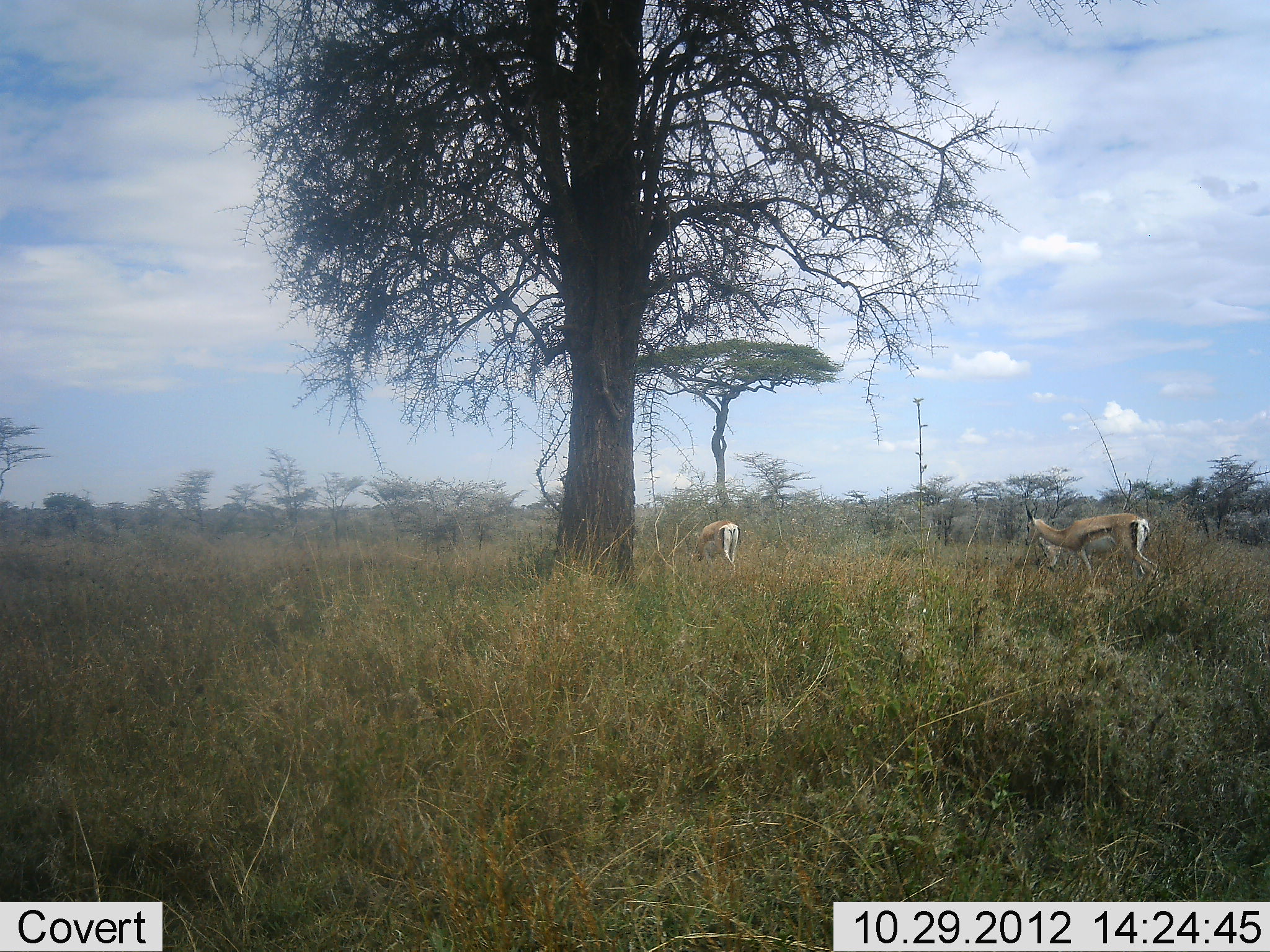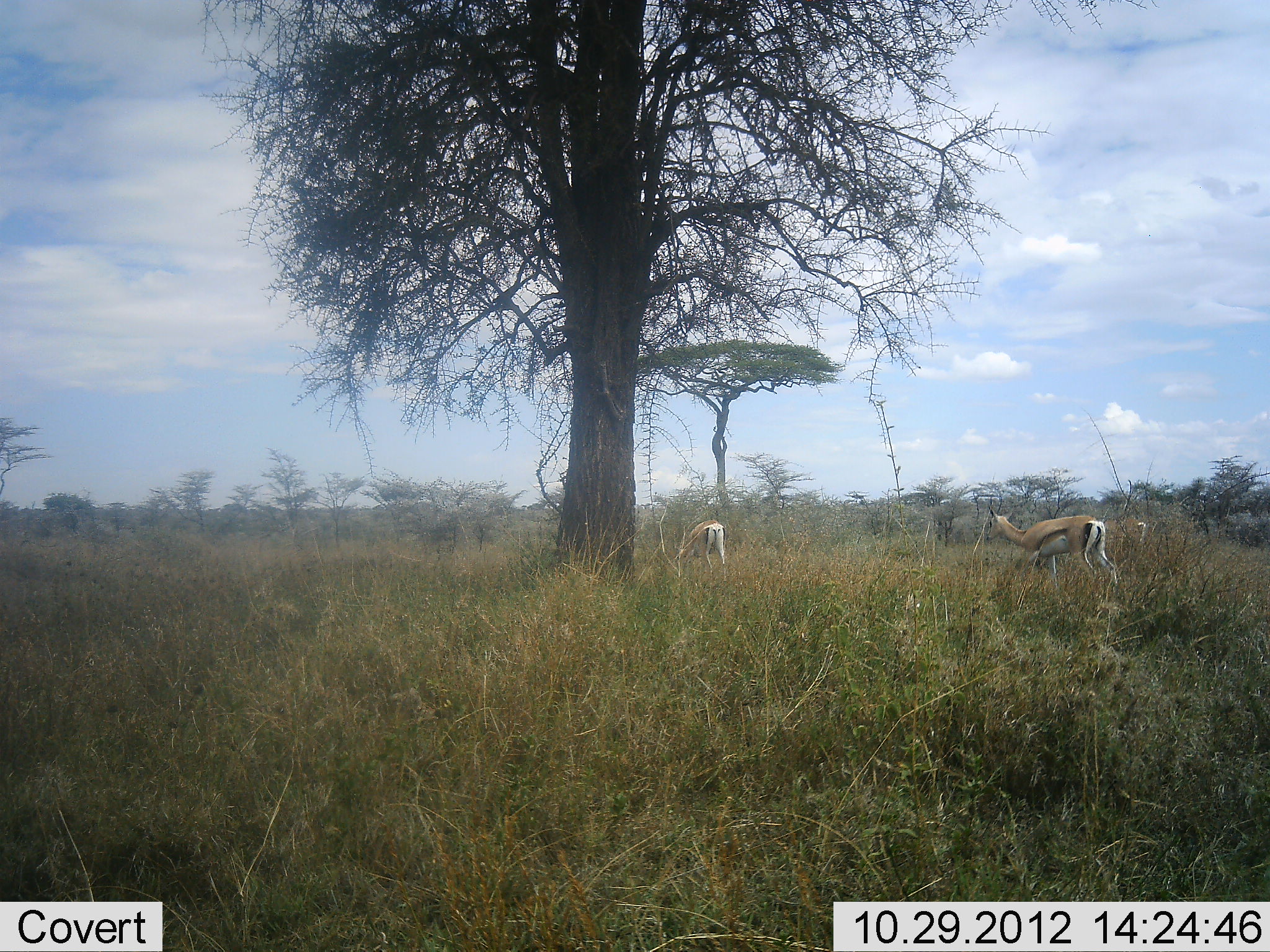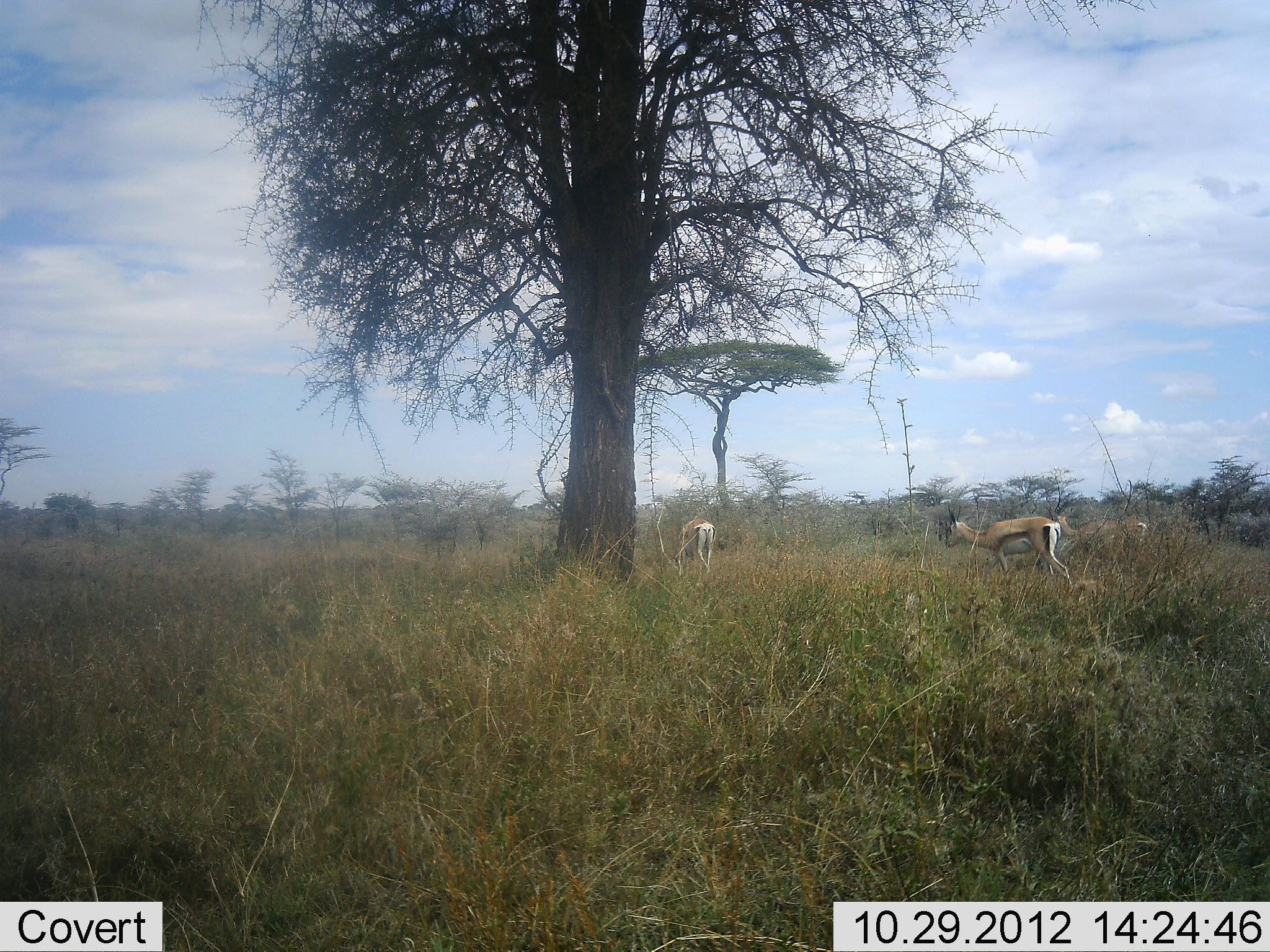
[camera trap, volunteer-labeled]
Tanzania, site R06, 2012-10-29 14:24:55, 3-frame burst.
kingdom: Animalia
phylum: Chordata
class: Mammalia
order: Artiodactyla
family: Bovidae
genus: Eudorcas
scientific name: Eudorcas thomsonii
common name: thomson's gazelle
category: gazellethomsons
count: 3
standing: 20%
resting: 0%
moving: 80%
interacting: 0%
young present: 0%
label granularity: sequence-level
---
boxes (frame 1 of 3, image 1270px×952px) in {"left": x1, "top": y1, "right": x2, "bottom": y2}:
animal: {"left": 1023, "top": 506, "right": 1159, "bottom": 592}; {"left": 1036, "top": 535, "right": 1147, "bottom": 583}; {"left": 695, "top": 520, "right": 742, "bottom": 572}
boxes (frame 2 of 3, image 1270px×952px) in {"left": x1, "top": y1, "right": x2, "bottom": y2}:
animal: {"left": 986, "top": 503, "right": 1118, "bottom": 595}; {"left": 1091, "top": 515, "right": 1147, "bottom": 581}; {"left": 674, "top": 521, "right": 727, "bottom": 582}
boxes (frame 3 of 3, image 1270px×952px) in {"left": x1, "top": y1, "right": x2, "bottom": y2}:
animal: {"left": 947, "top": 504, "right": 1074, "bottom": 595}; {"left": 1047, "top": 504, "right": 1151, "bottom": 581}; {"left": 673, "top": 519, "right": 716, "bottom": 582}